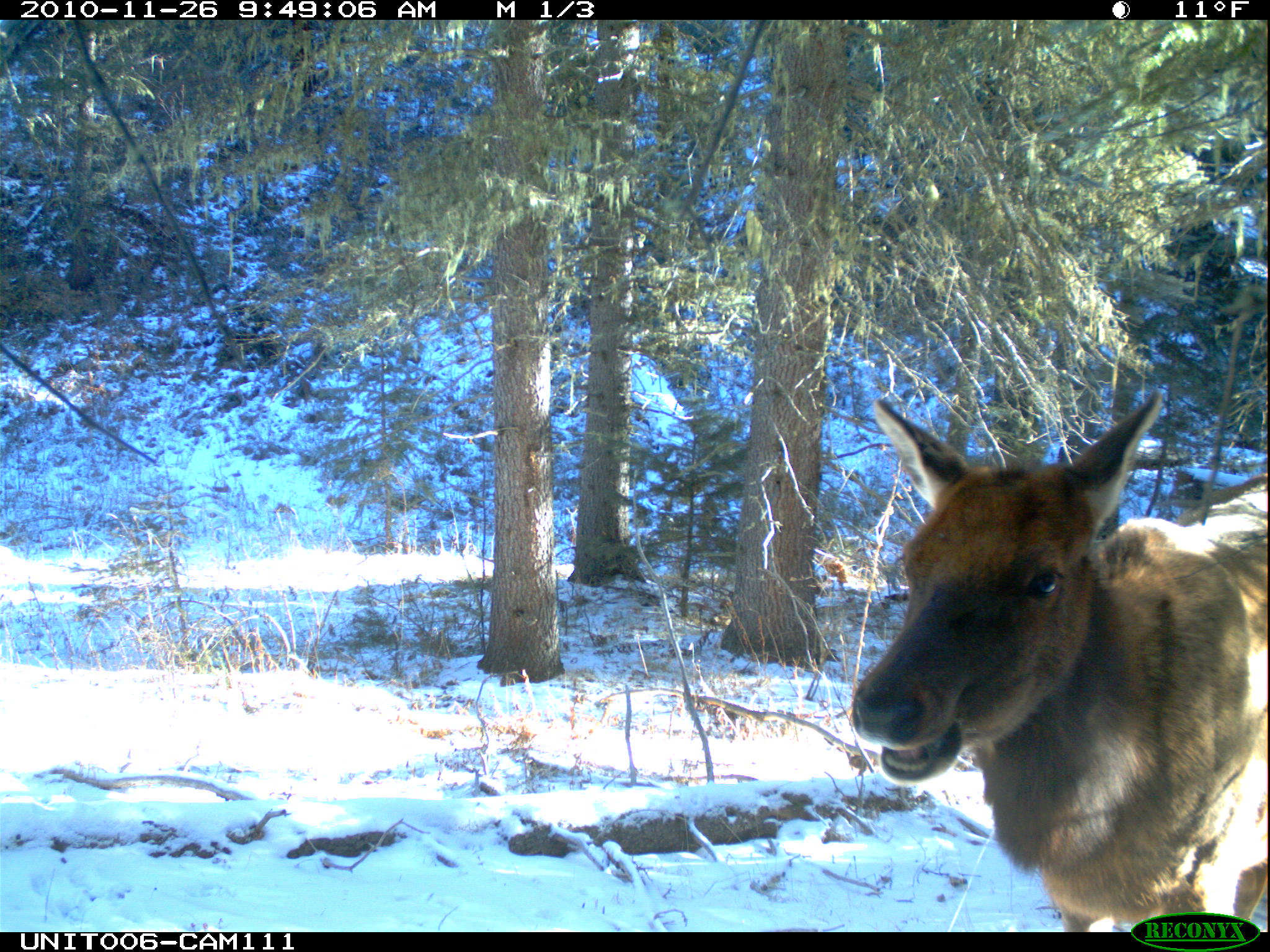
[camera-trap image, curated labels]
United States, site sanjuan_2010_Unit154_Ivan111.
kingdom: Animalia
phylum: Chordata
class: Mammalia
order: Artiodactyla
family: Cervidae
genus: Cervus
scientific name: Cervus elaphus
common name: red deer